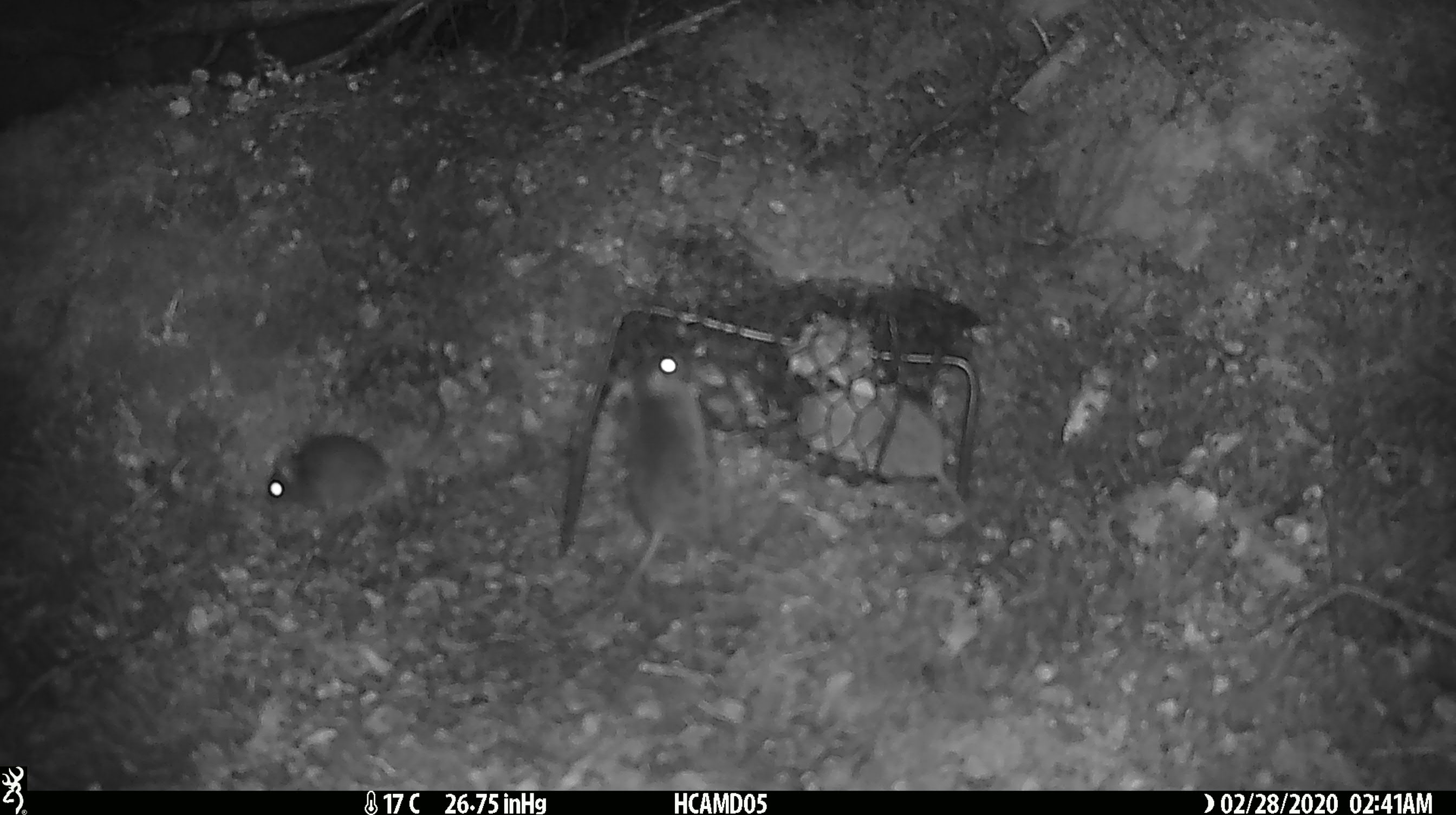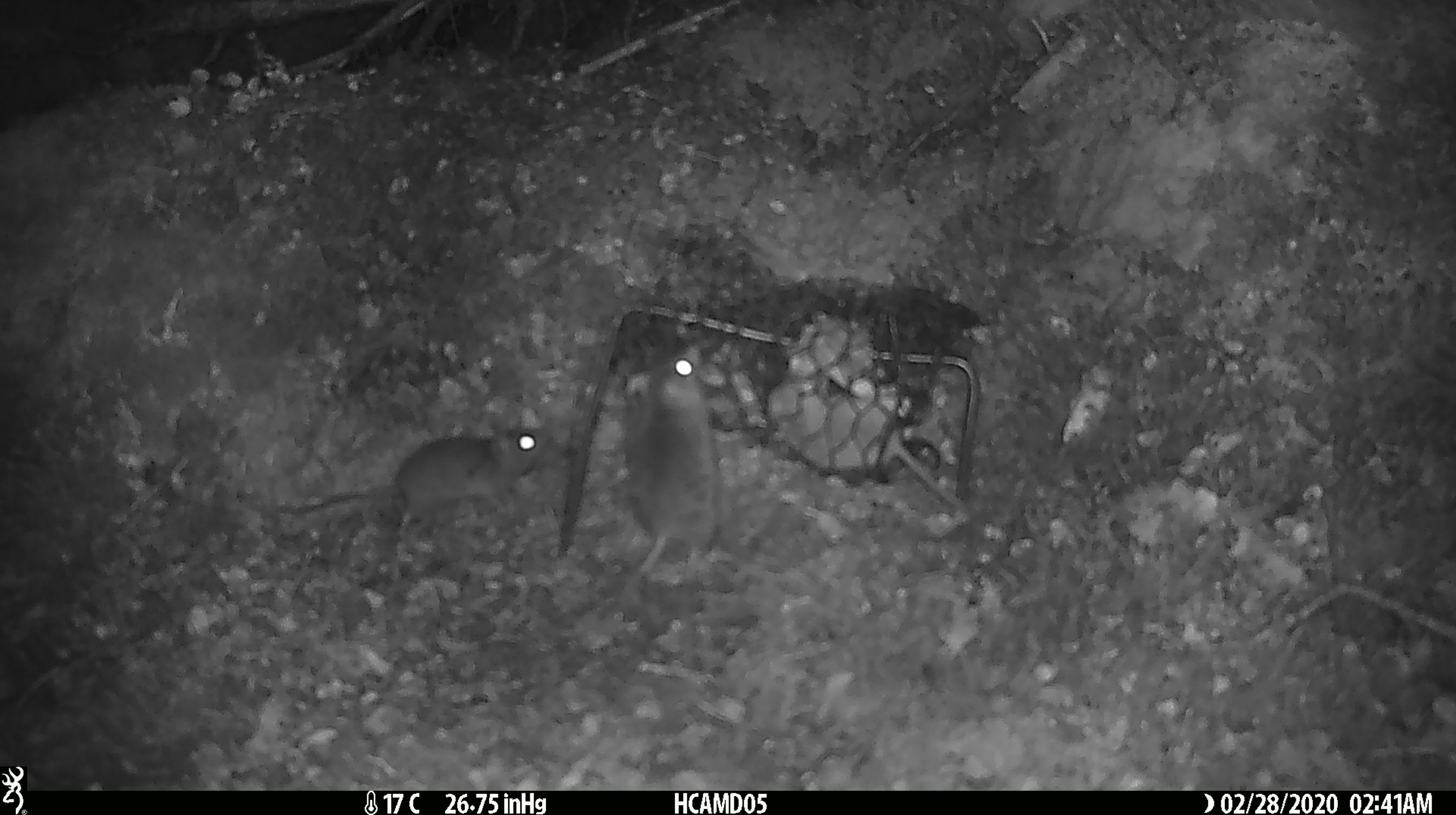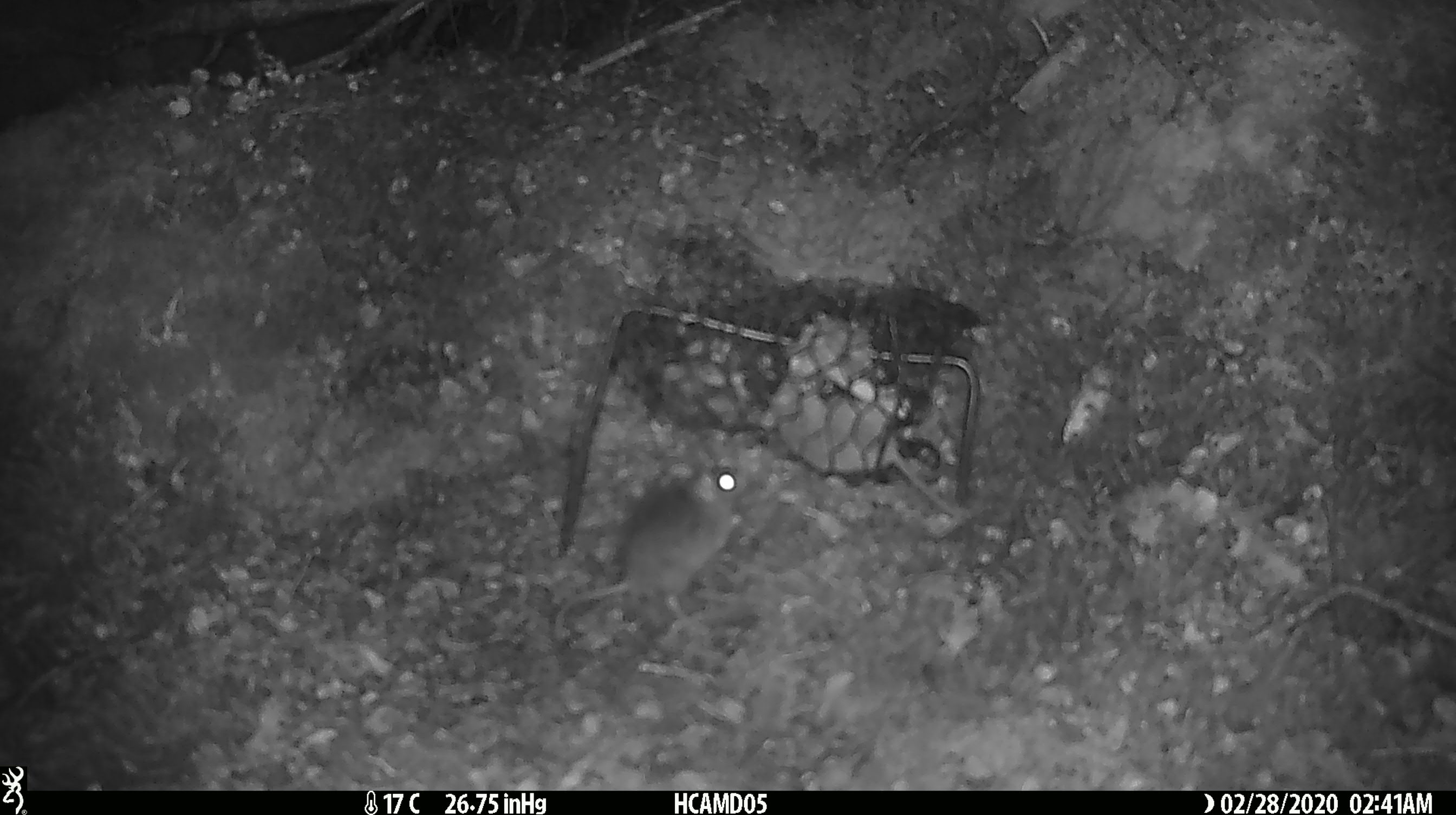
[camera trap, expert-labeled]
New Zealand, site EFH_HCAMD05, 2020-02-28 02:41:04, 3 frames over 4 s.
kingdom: Animalia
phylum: Chordata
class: Mammalia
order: Rodentia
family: Muridae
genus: Mus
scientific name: Mus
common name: mouse